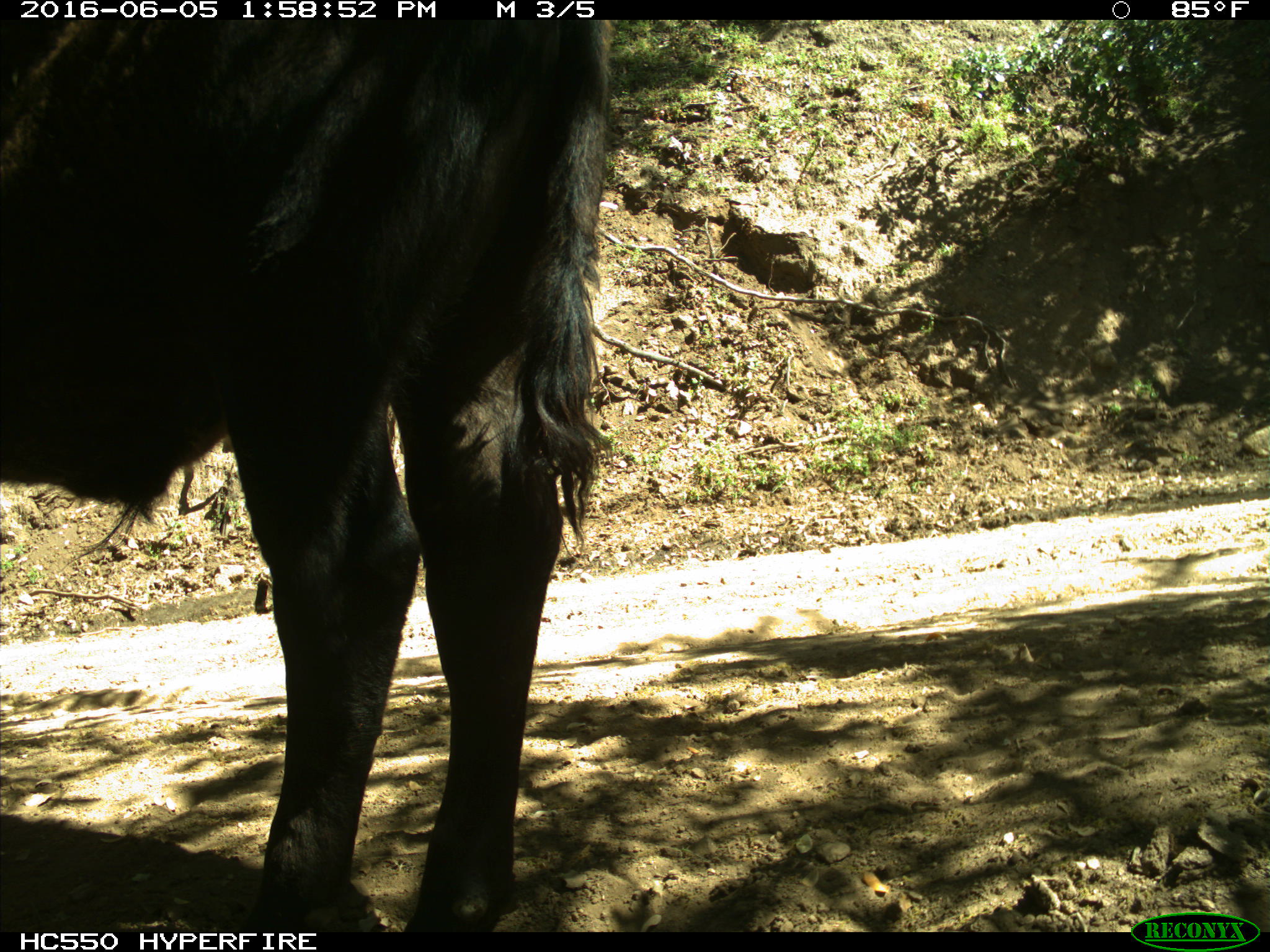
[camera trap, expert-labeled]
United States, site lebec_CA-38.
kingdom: Animalia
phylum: Chordata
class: Mammalia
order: Artiodactyla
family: Bovidae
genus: Bos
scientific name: Bos taurus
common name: domestic cow